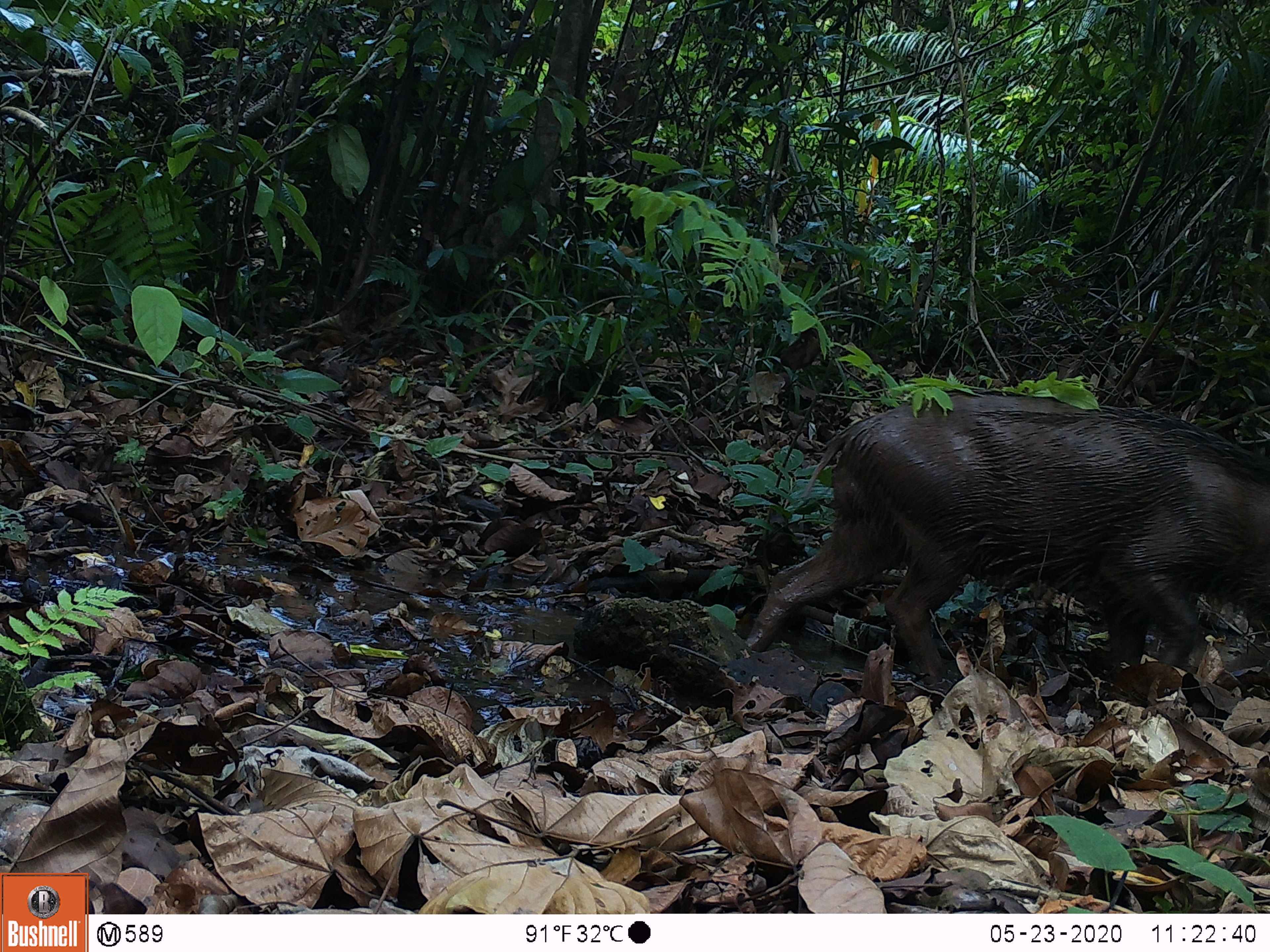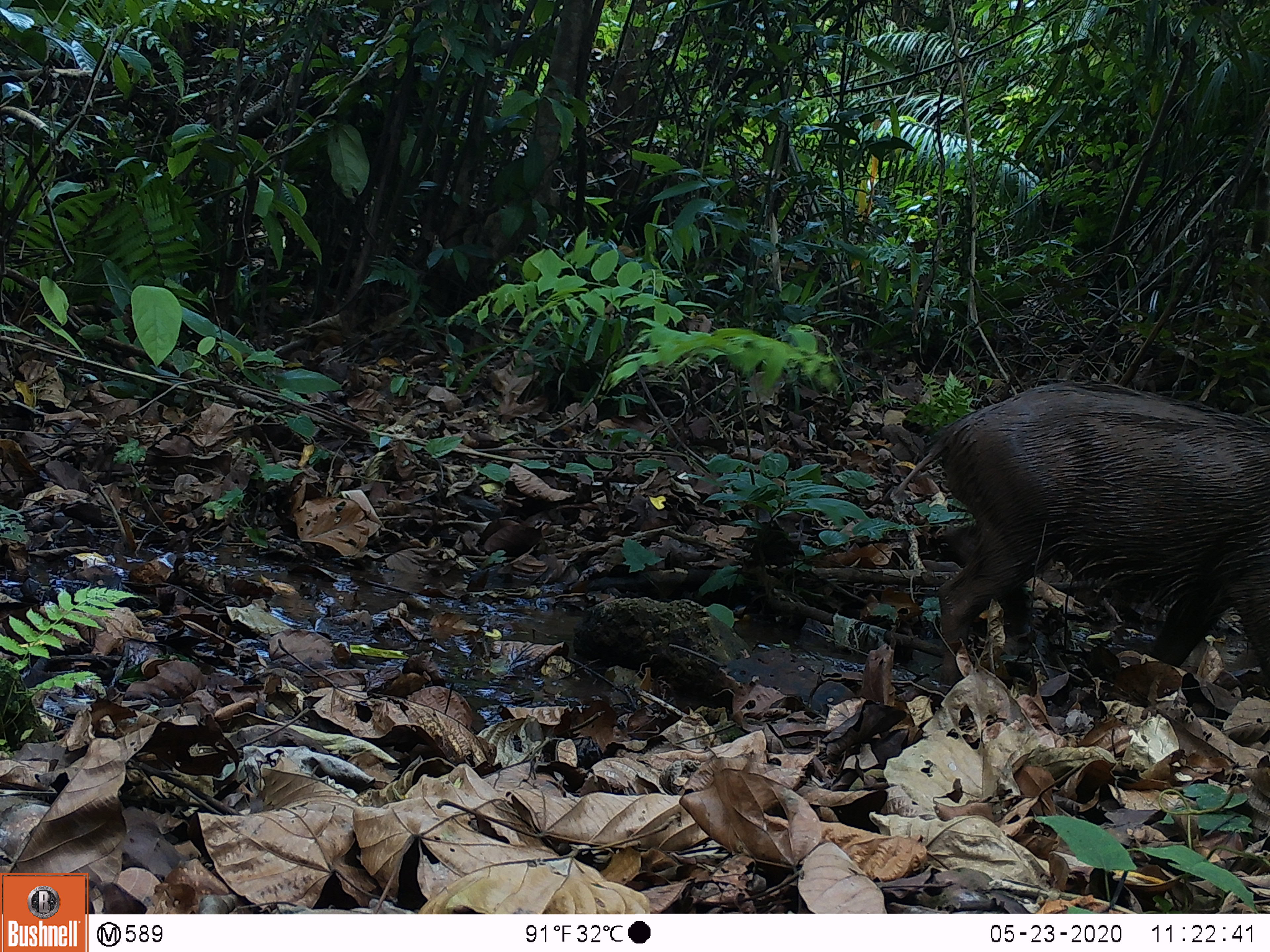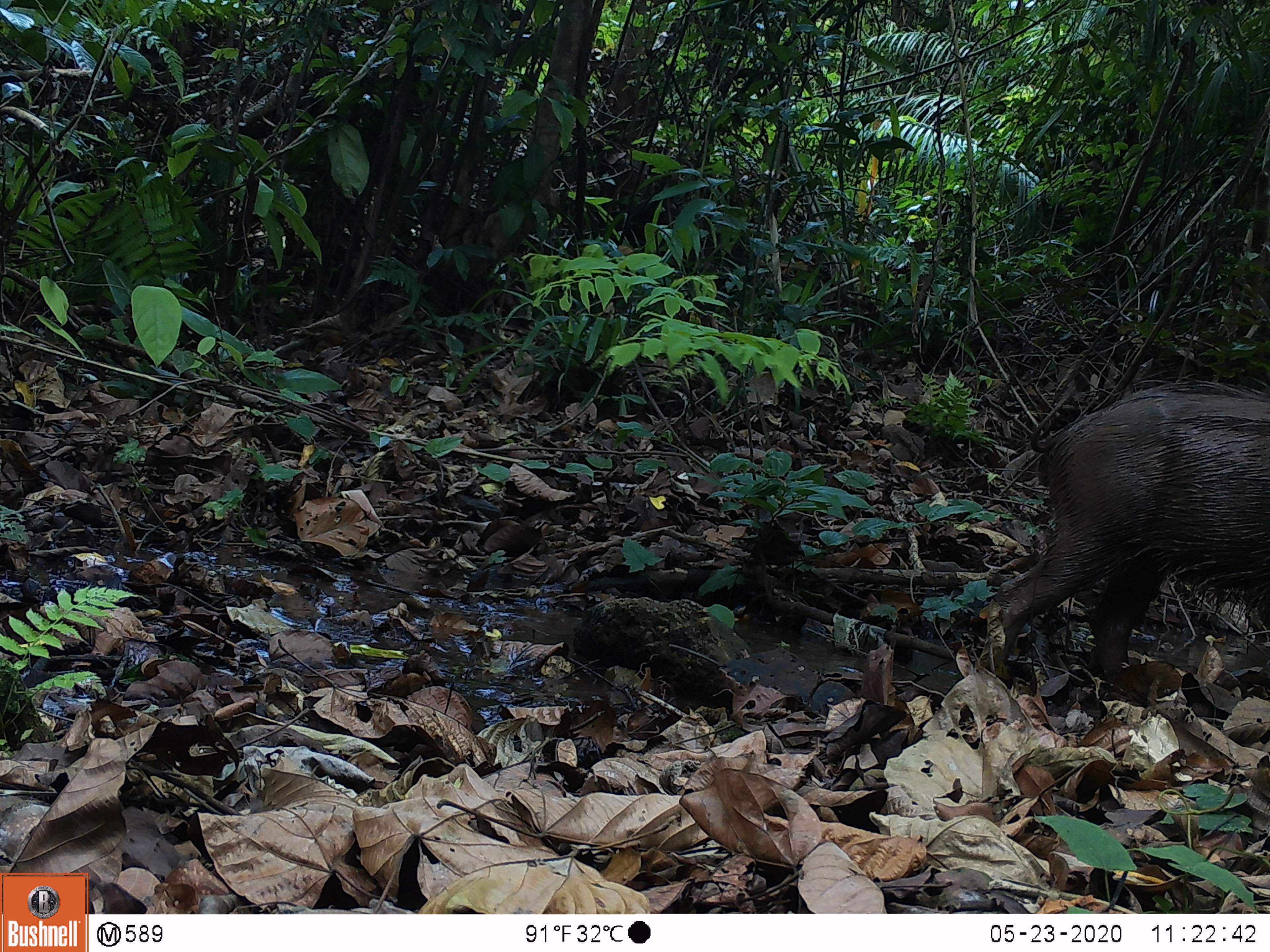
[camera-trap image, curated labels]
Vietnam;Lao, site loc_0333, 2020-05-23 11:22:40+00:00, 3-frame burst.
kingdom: Animalia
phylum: Chordata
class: Mammalia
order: Artiodactyla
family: Suidae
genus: Sus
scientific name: Sus scrofa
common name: eurasian wild pig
Eurasian wild pig (Sus scrofa). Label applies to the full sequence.